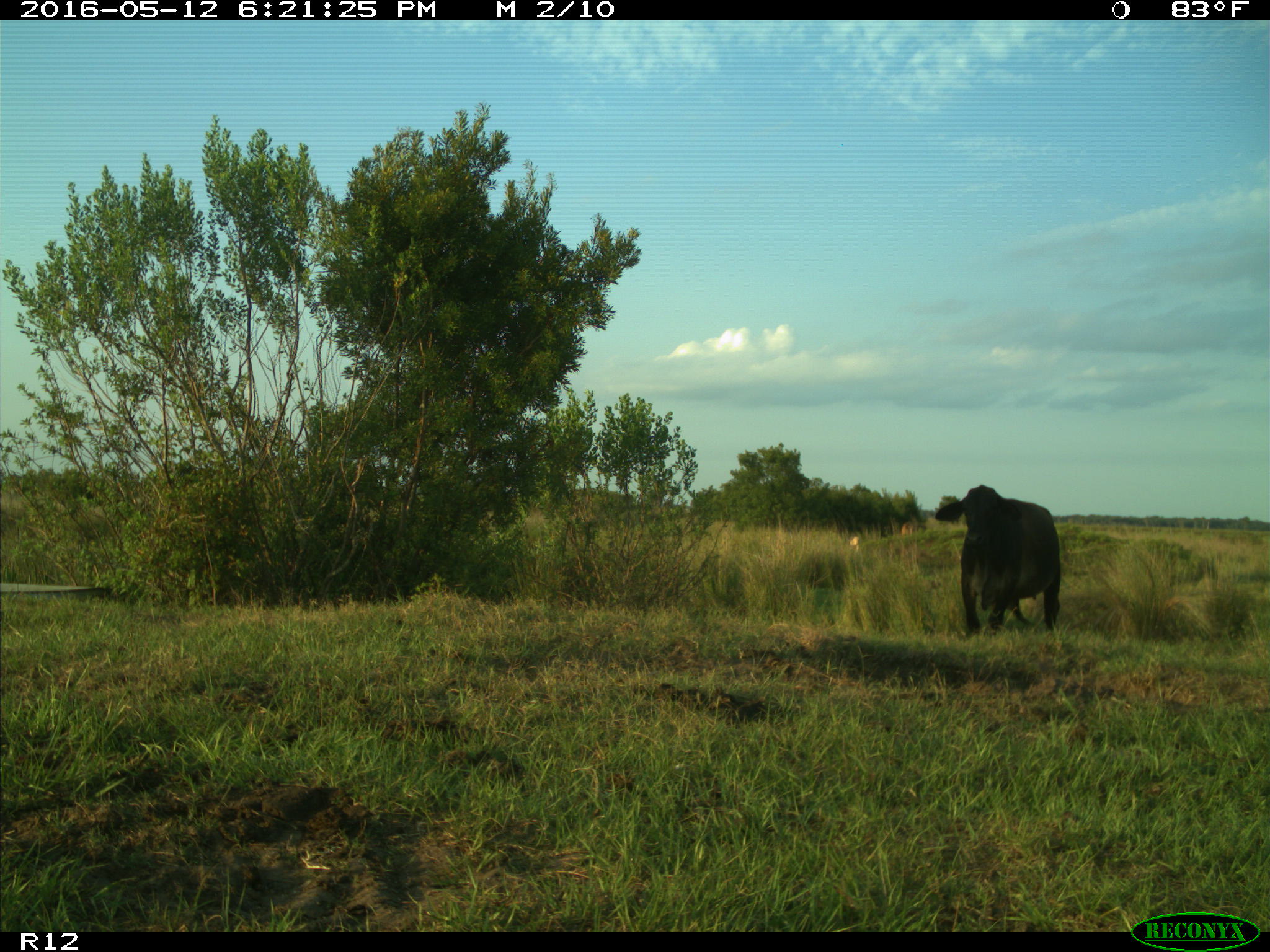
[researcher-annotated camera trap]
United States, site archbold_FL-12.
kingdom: Animalia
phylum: Chordata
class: Mammalia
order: Artiodactyla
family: Bovidae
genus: Bos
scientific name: Bos taurus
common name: domestic cow